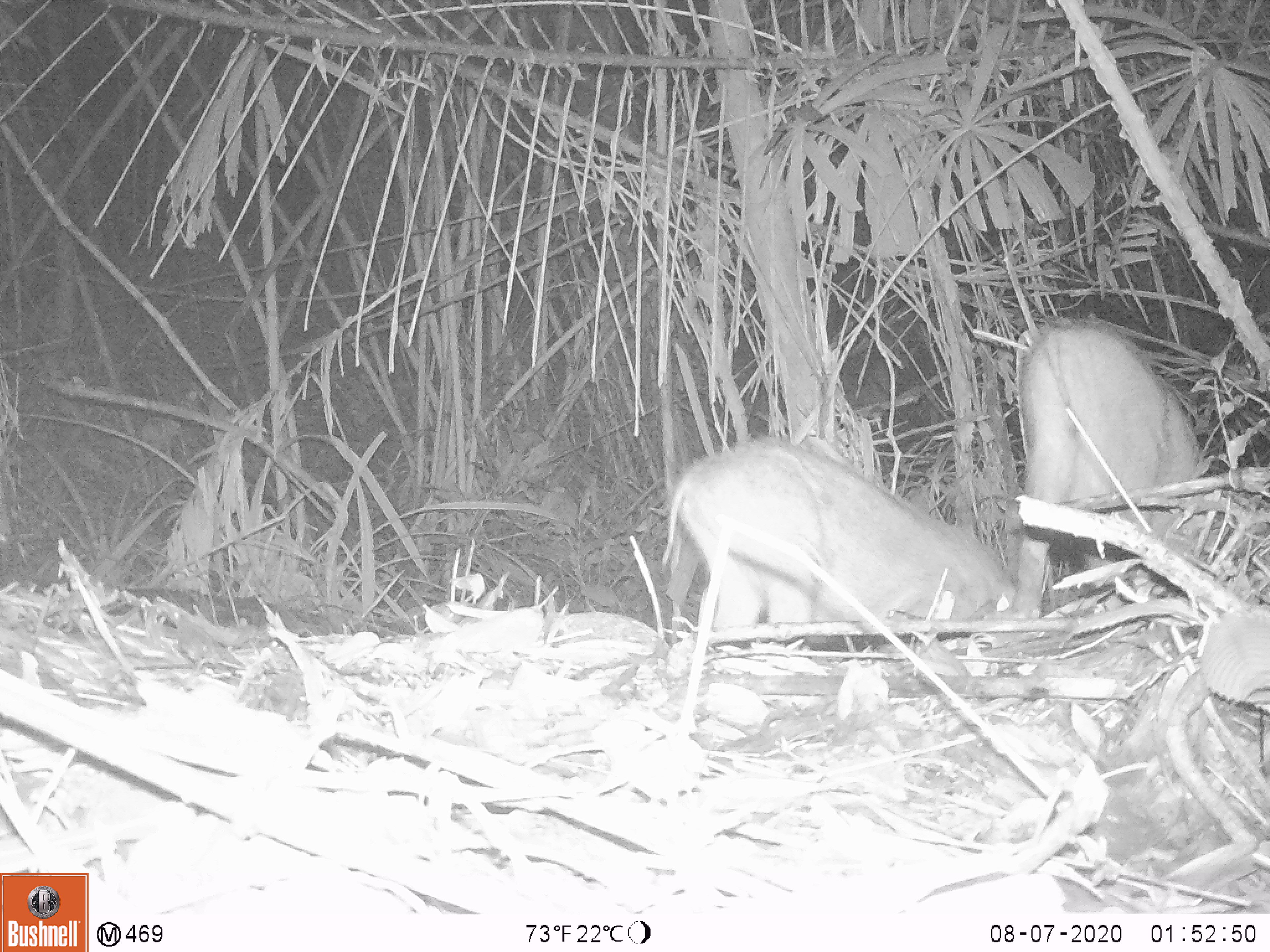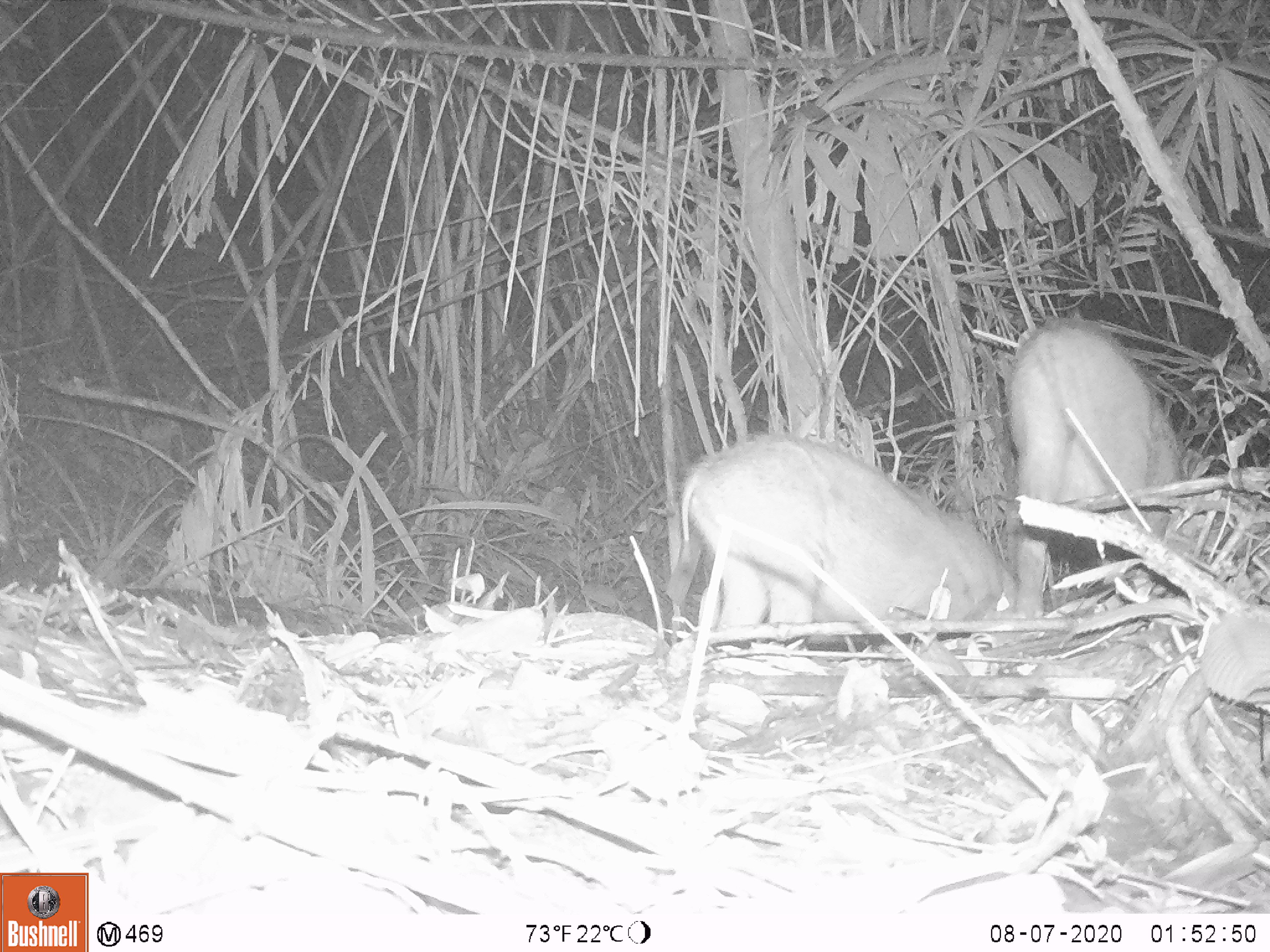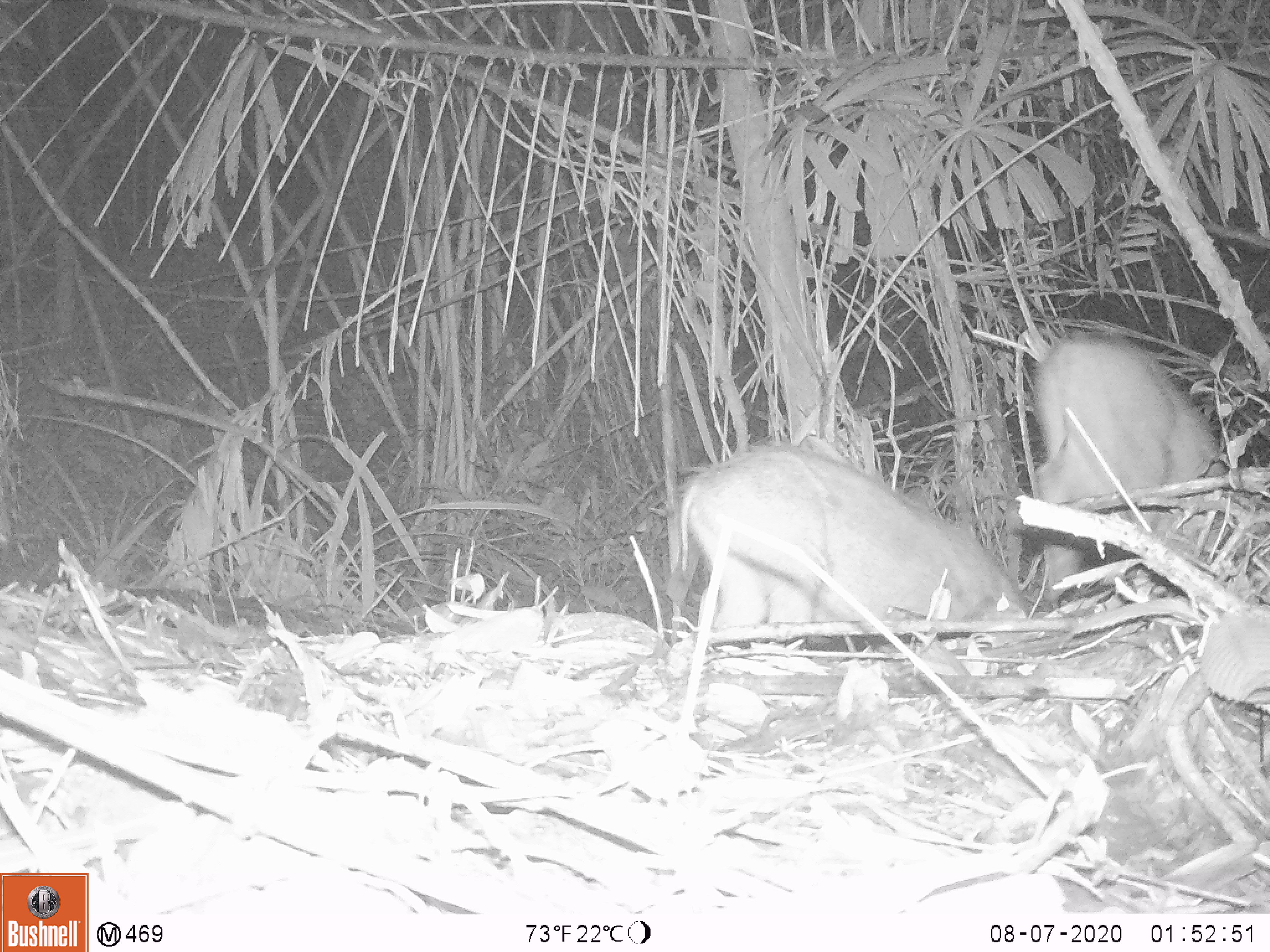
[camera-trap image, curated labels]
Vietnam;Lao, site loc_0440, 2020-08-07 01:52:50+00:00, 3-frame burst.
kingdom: Animalia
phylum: Chordata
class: Mammalia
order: Artiodactyla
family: Suidae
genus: Sus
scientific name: Sus scrofa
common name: eurasian wild pig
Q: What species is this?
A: Eurasian wild pig (Sus scrofa).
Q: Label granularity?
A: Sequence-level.